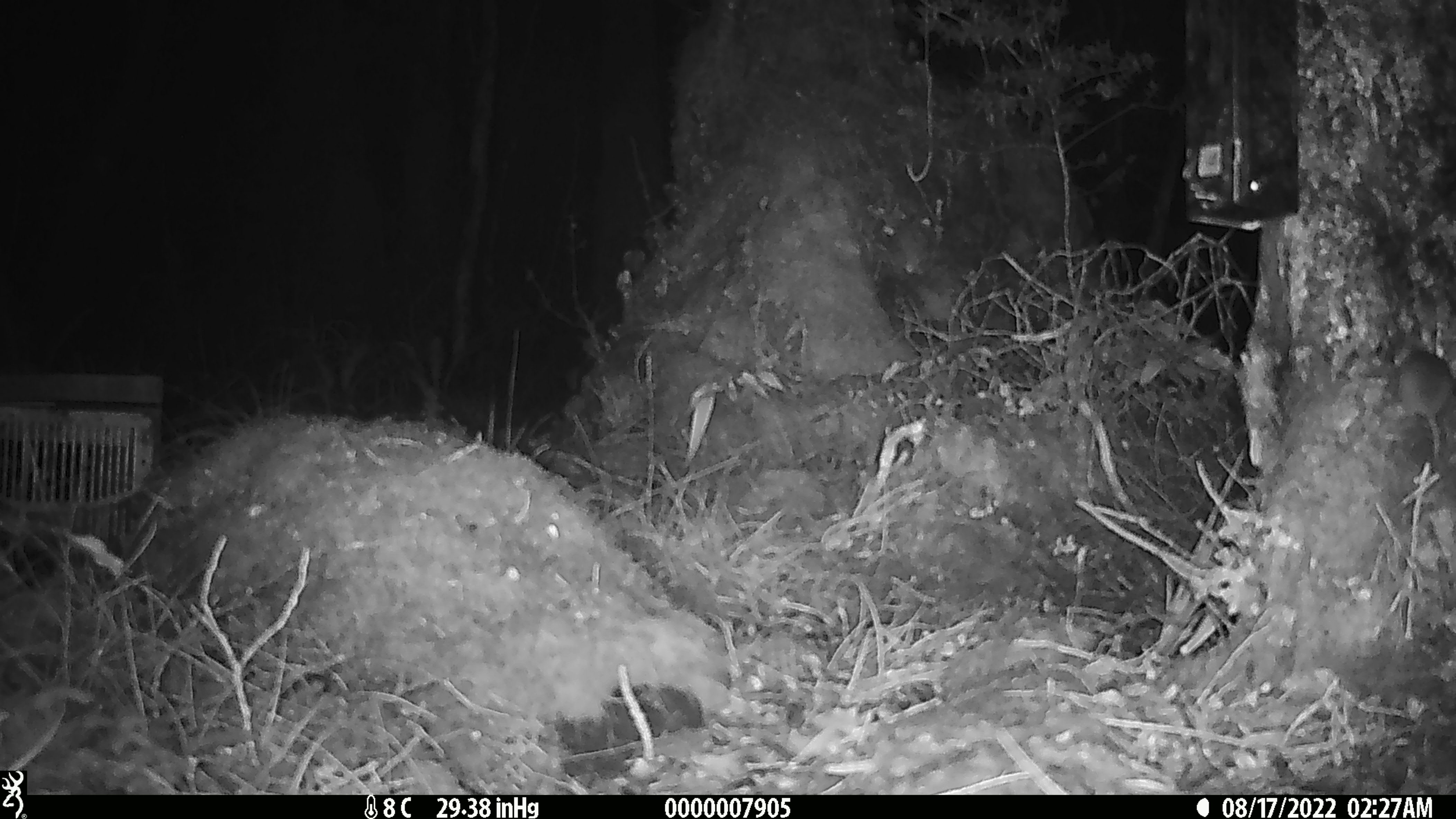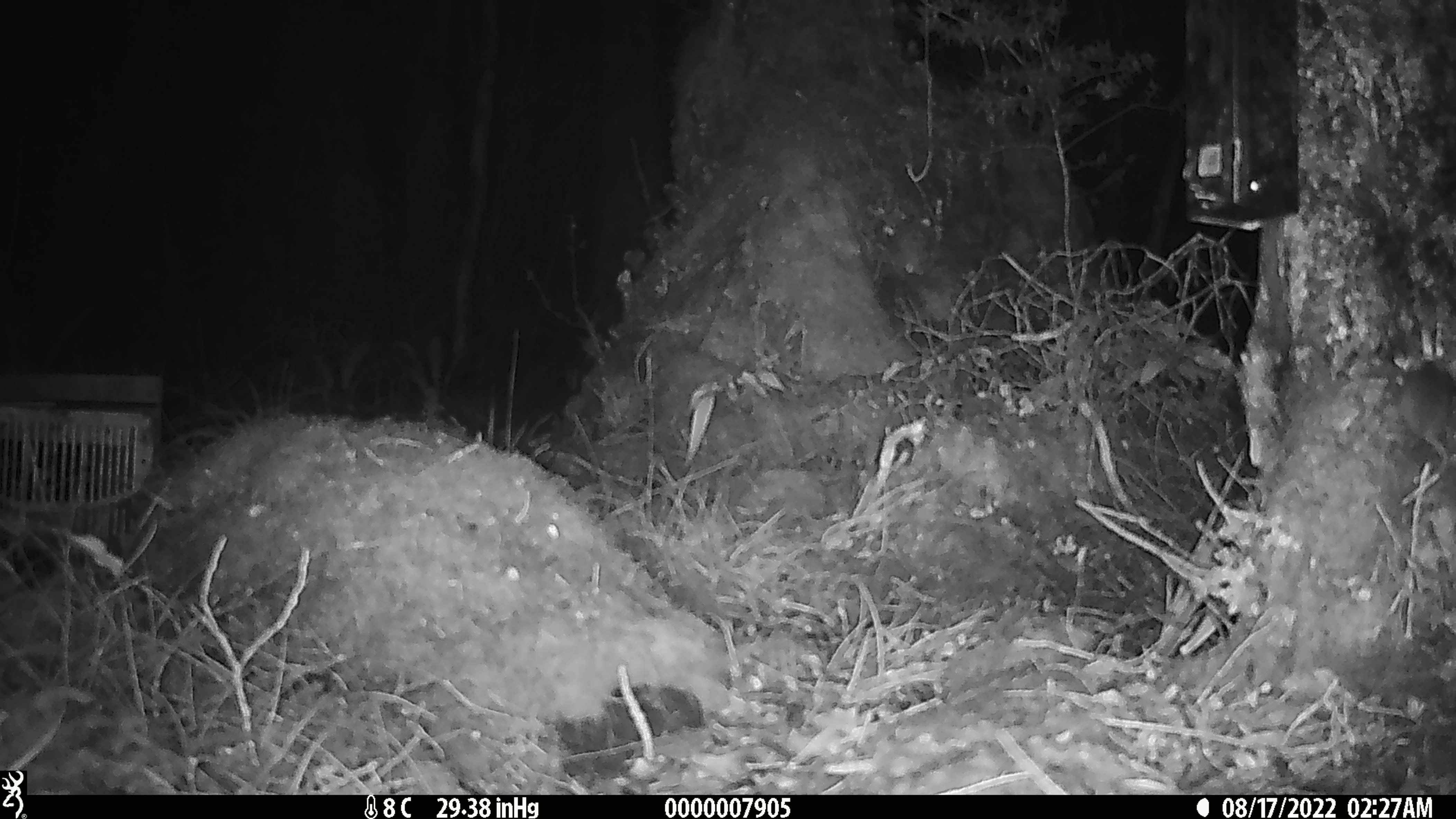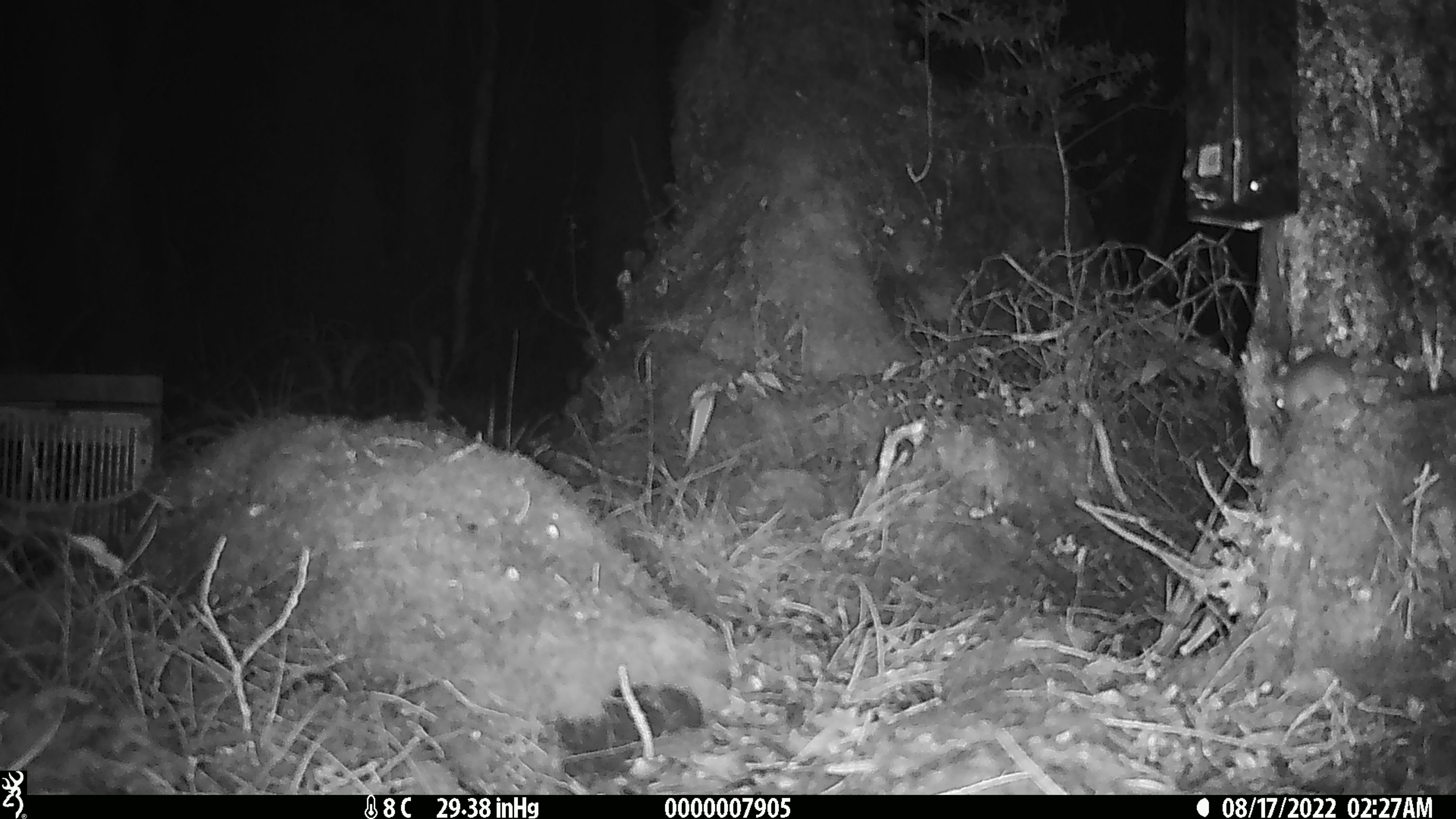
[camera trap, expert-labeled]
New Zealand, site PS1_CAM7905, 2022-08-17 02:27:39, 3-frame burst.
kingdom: Animalia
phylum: Chordata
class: Mammalia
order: Rodentia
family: Muridae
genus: Mus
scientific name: Mus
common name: mouse